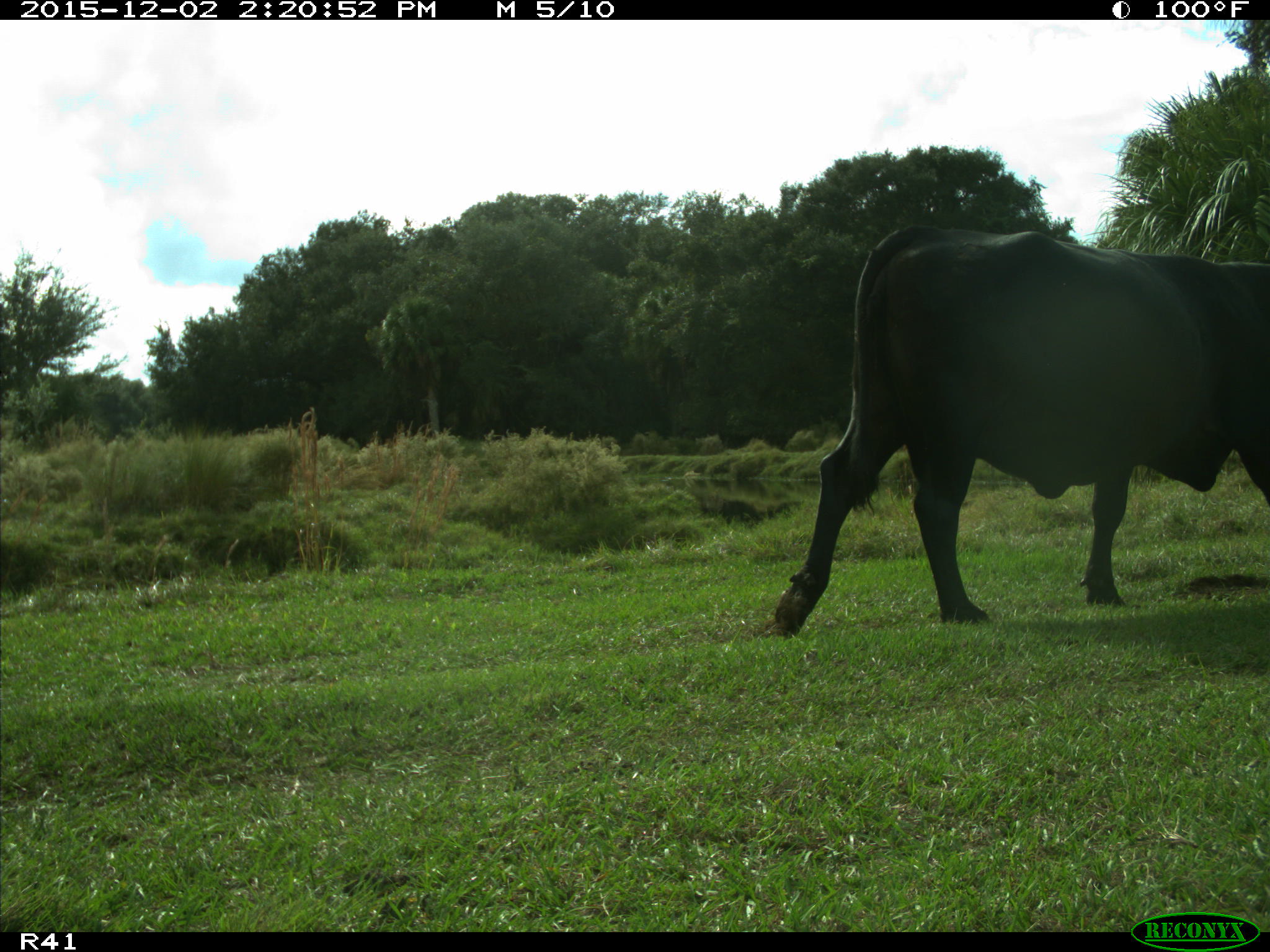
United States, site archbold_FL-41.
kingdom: Animalia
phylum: Chordata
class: Mammalia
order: Artiodactyla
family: Bovidae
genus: Bos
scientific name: Bos taurus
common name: domestic cow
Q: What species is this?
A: Bos taurus (domestic cow).